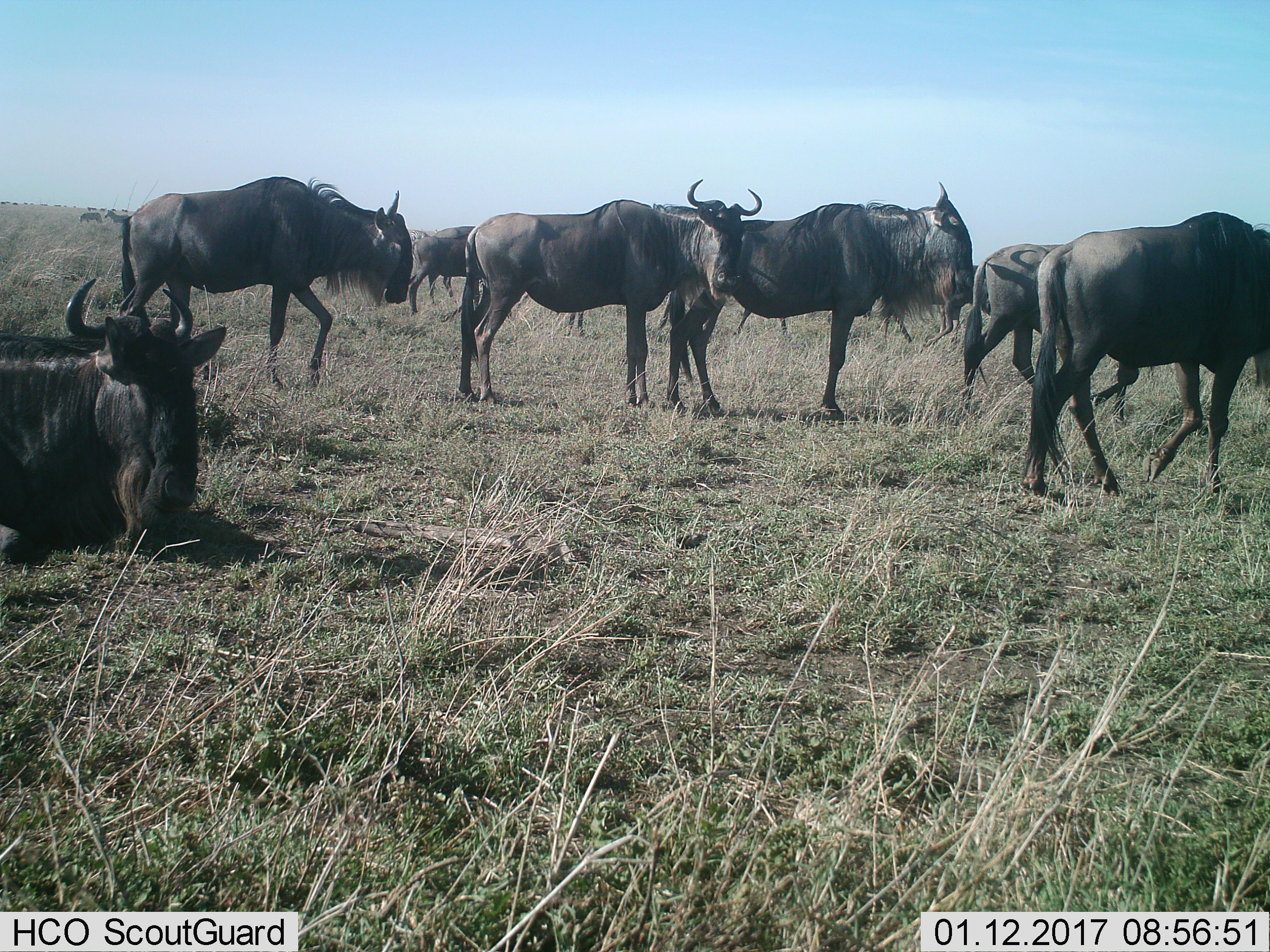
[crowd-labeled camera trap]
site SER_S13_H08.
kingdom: Animalia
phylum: Chordata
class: Mammalia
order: Artiodactyla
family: Bovidae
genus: Connochaetes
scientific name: Connochaetes taurinus taurinus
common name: blue wildebeest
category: wildebeestblue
Wildebeestblue (blue wildebeest) (Connochaetes taurinus taurinus), count 9. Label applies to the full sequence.